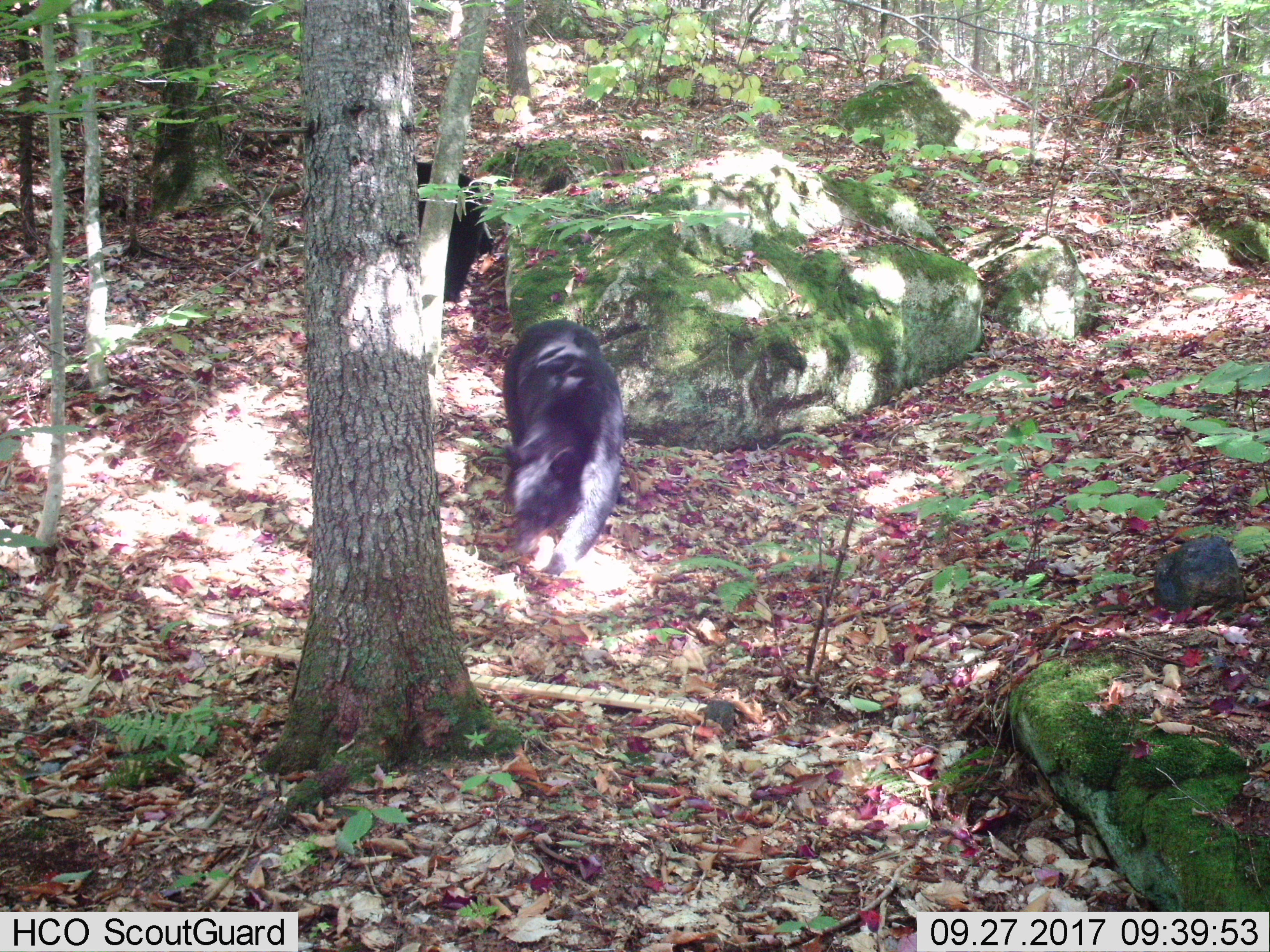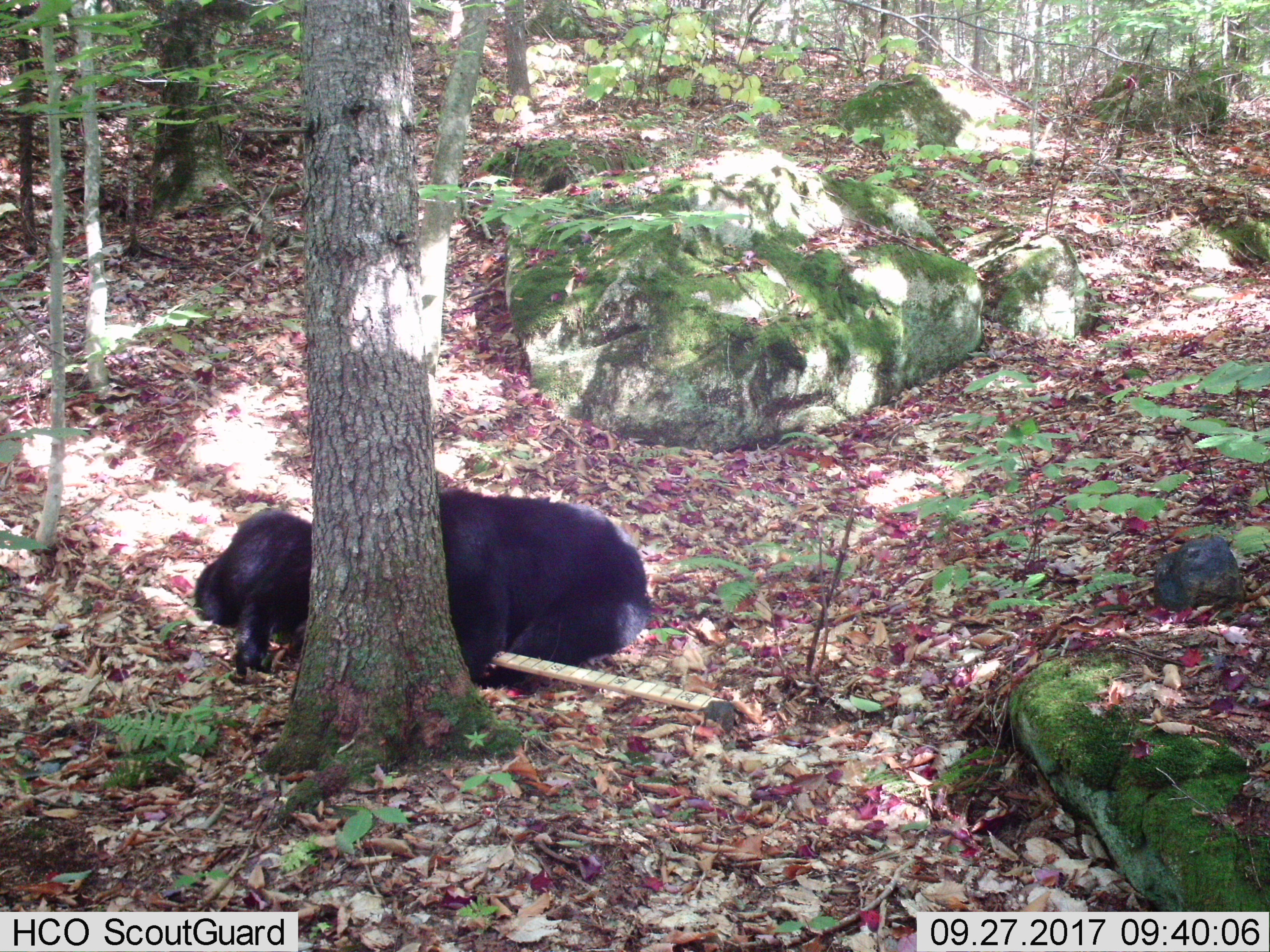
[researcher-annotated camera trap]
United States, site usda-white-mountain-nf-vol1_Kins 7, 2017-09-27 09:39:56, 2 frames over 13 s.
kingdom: Animalia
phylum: Chordata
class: Mammalia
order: Carnivora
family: Ursidae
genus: Ursus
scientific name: Ursus americanus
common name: black bear